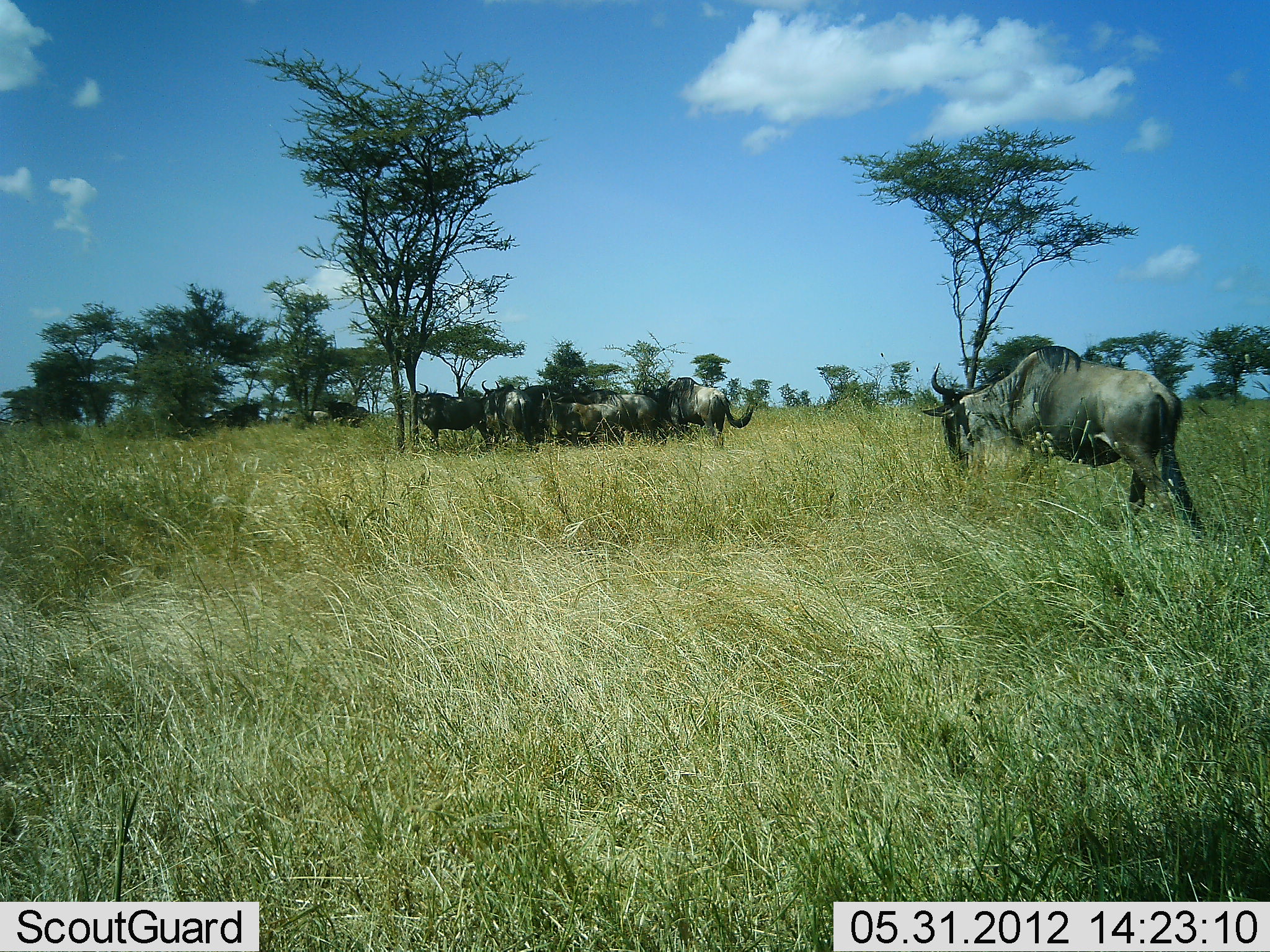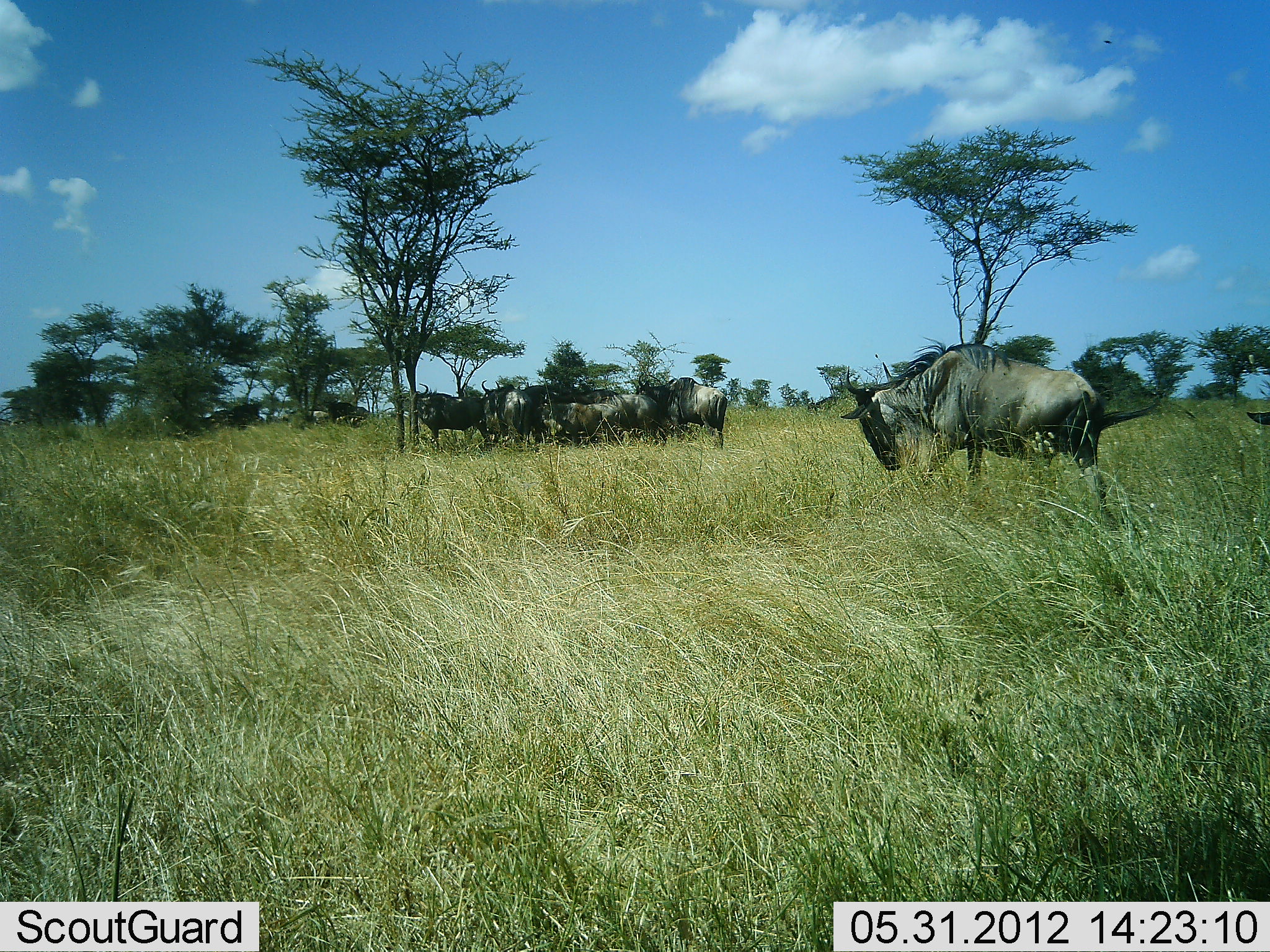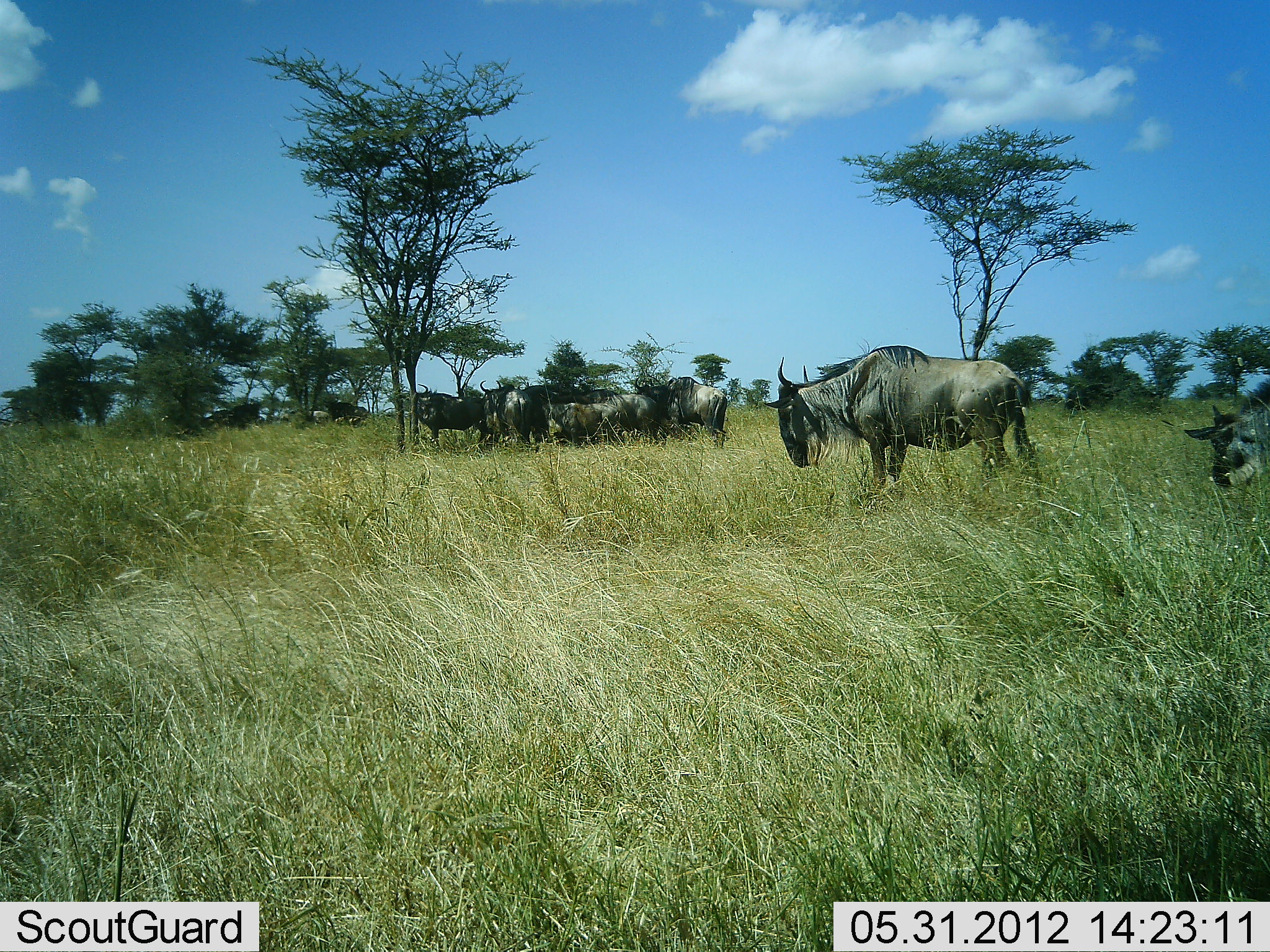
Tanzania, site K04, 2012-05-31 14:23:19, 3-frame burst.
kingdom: Animalia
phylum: Chordata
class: Mammalia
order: Artiodactyla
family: Bovidae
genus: Connochaetes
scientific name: Connochaetes taurinus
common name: blue wildebeest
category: wildebeest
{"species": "wildebeest (blue wildebeest) (Connochaetes taurinus)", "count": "11-50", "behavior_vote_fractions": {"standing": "80%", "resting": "30%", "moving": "80%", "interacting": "10%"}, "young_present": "10%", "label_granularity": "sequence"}